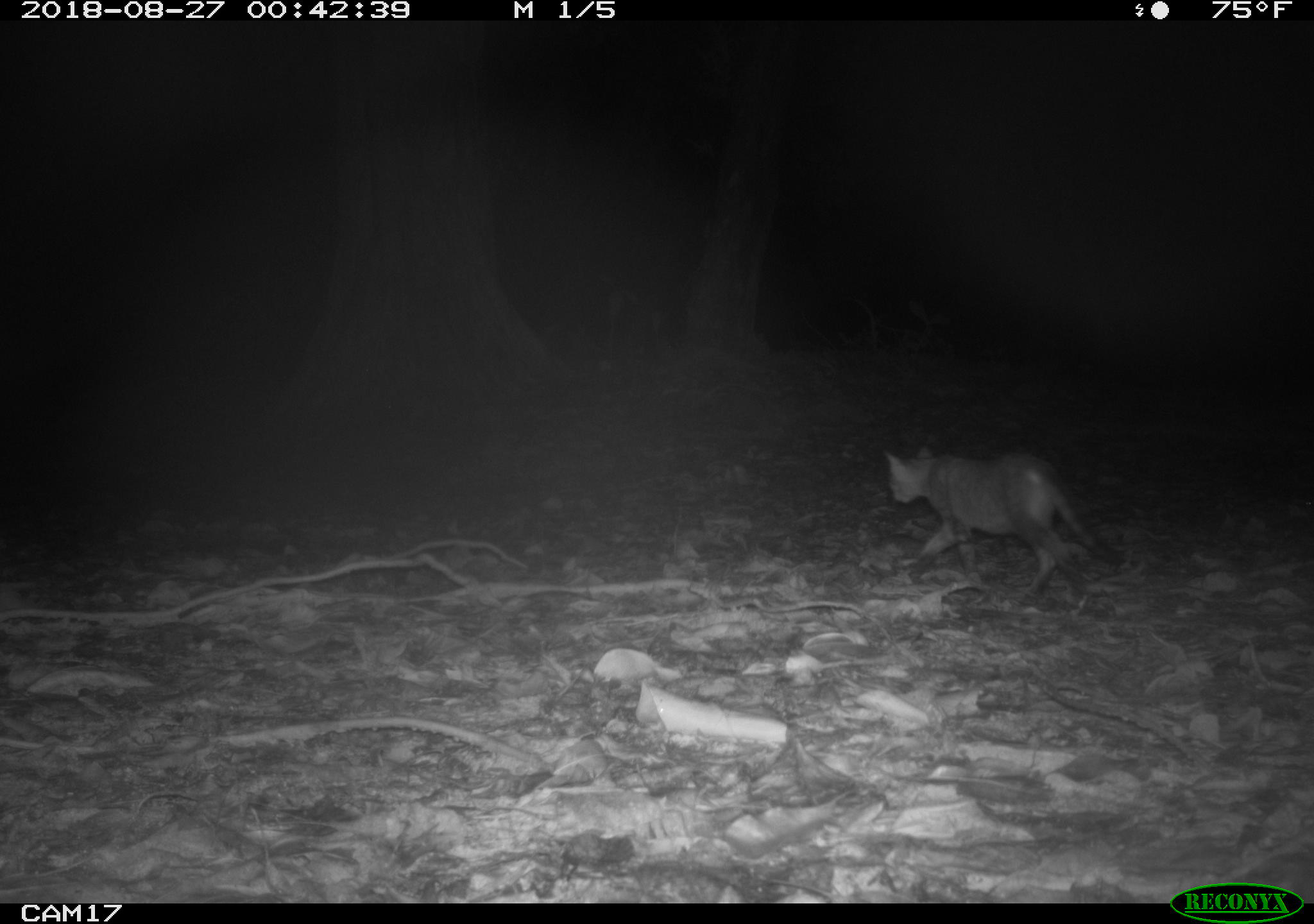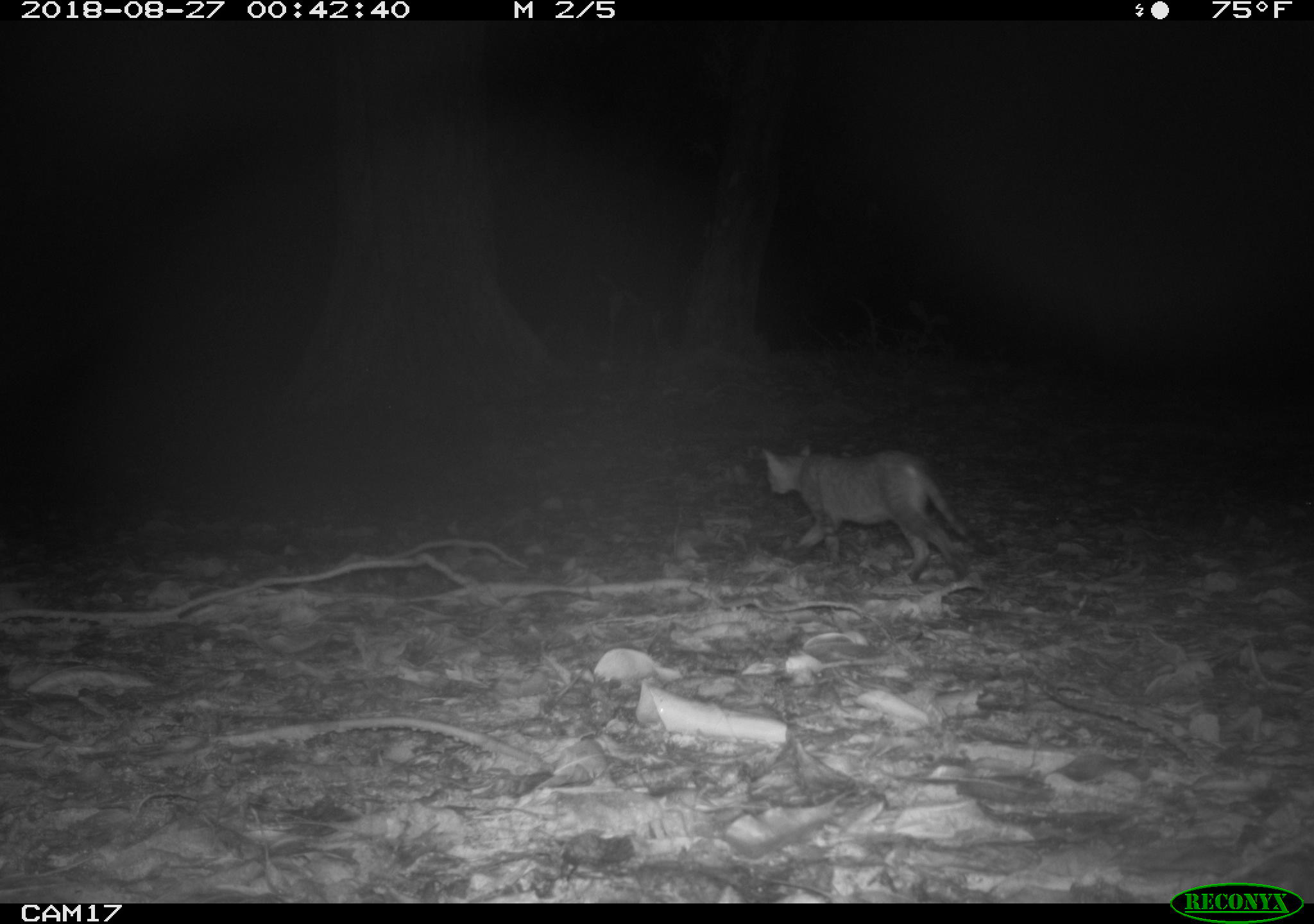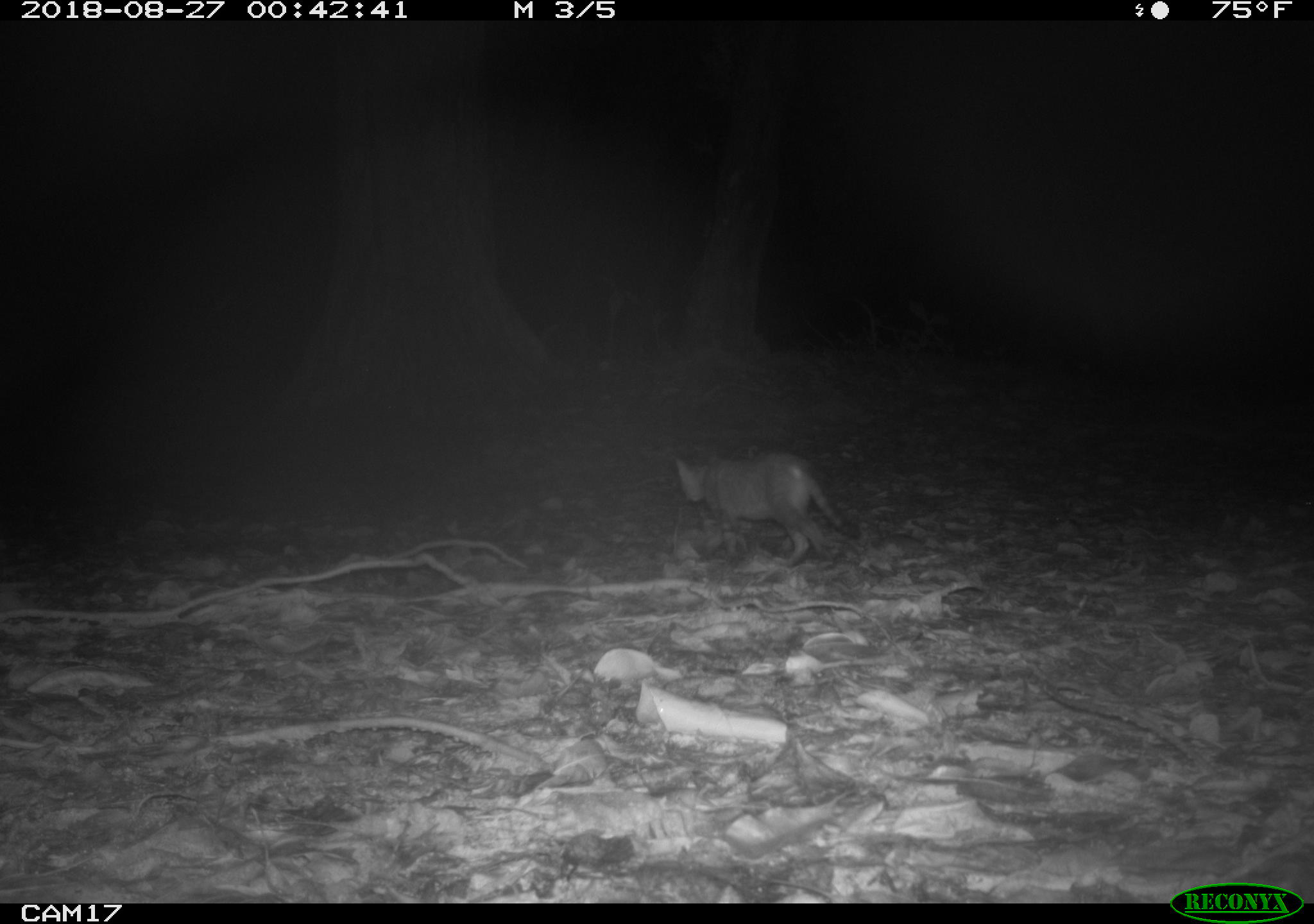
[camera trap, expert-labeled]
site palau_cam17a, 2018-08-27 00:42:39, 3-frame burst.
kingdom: Animalia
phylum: Chordata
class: Mammalia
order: Carnivora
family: Felidae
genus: Felis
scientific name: Felis catus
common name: cat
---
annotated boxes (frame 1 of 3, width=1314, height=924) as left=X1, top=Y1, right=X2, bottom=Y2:
cat: left=878, top=447, right=1123, bottom=603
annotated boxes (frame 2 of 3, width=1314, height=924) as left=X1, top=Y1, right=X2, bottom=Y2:
cat: left=757, top=443, right=982, bottom=587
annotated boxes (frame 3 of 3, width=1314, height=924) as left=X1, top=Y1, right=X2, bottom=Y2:
cat: left=671, top=449, right=853, bottom=564